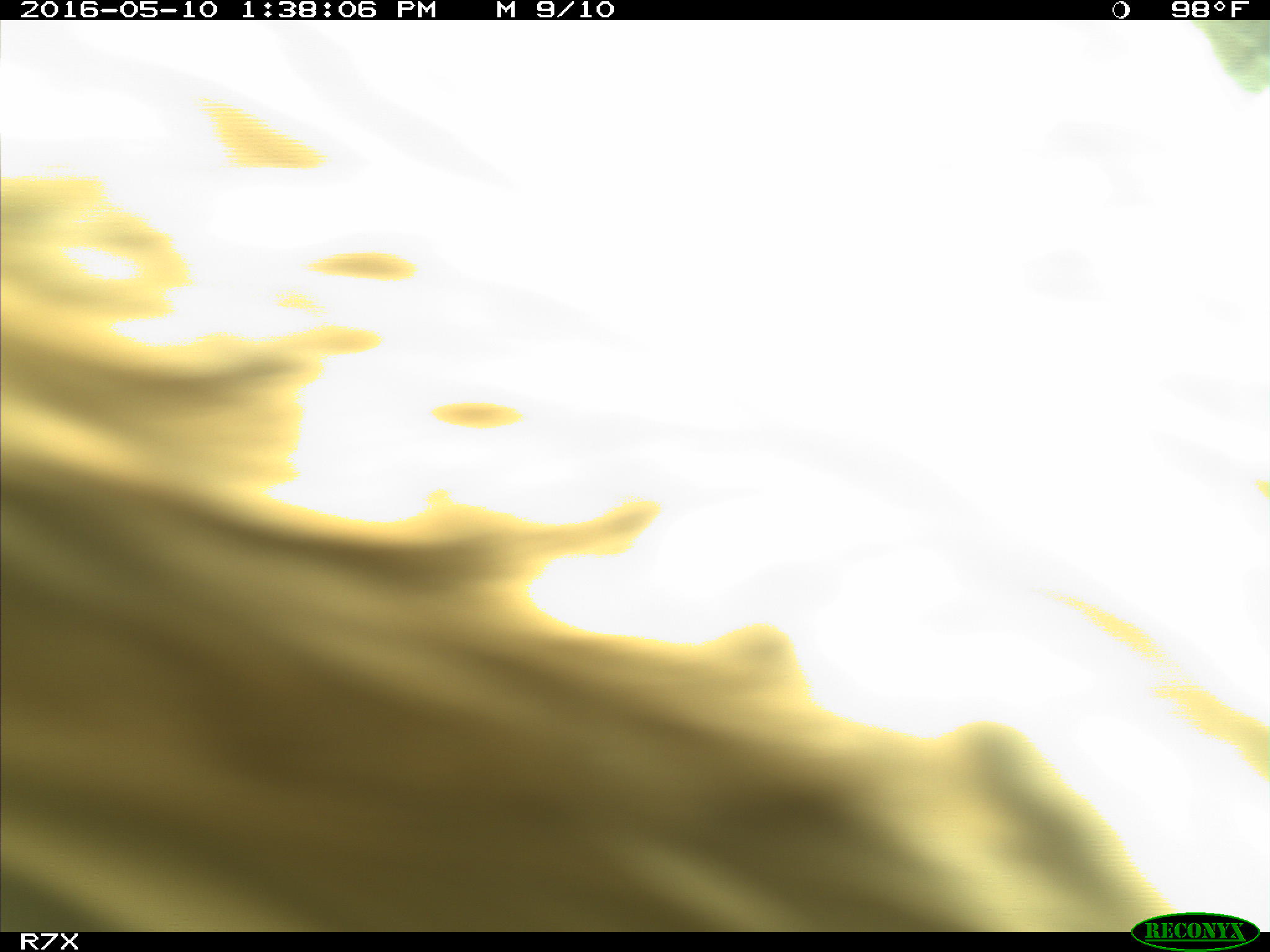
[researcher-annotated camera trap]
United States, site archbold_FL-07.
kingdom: Animalia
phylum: Chordata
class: Mammalia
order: Artiodactyla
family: Bovidae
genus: Bos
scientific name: Bos taurus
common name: domestic cow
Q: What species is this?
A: Bos taurus (domestic cow).